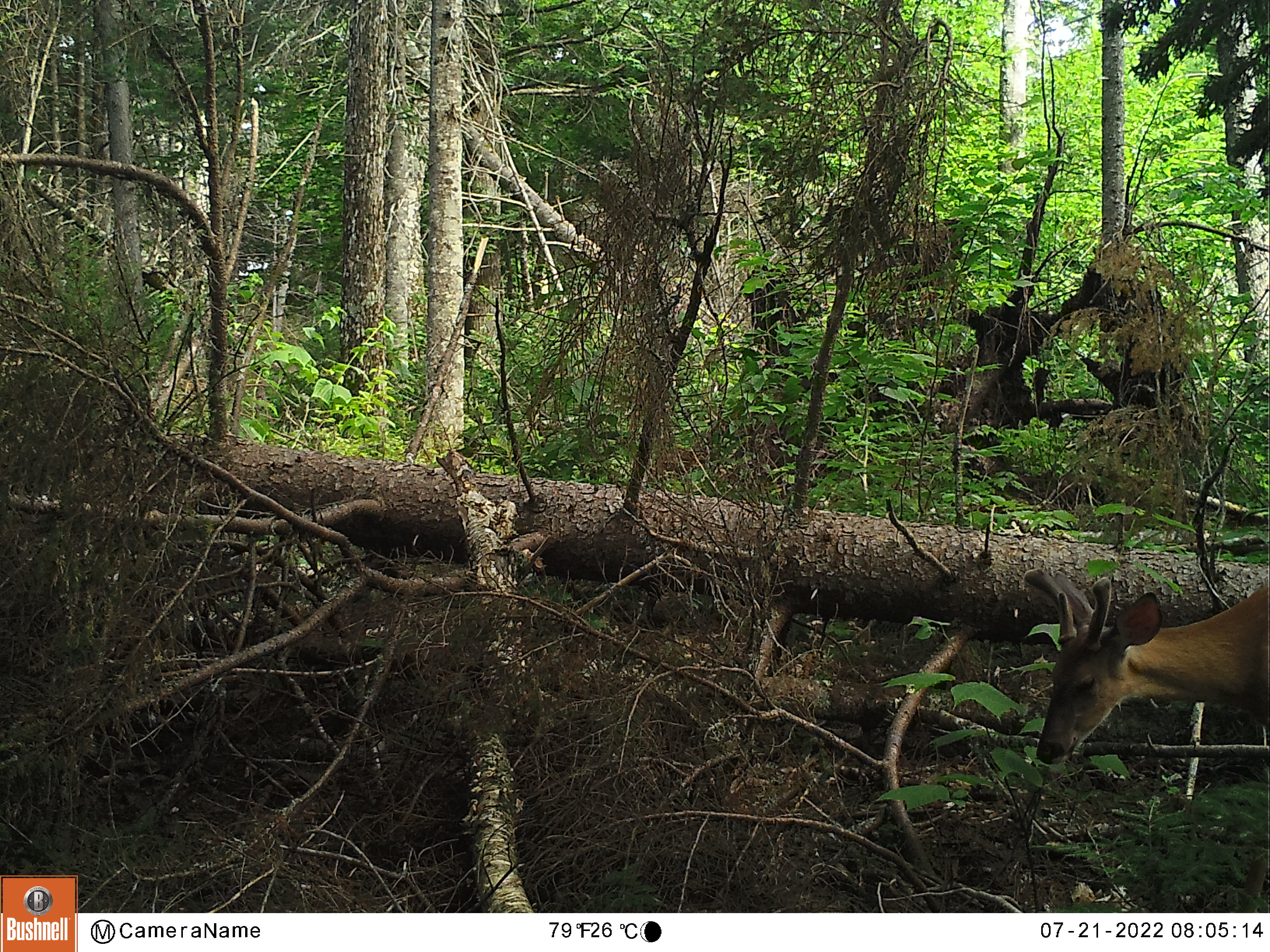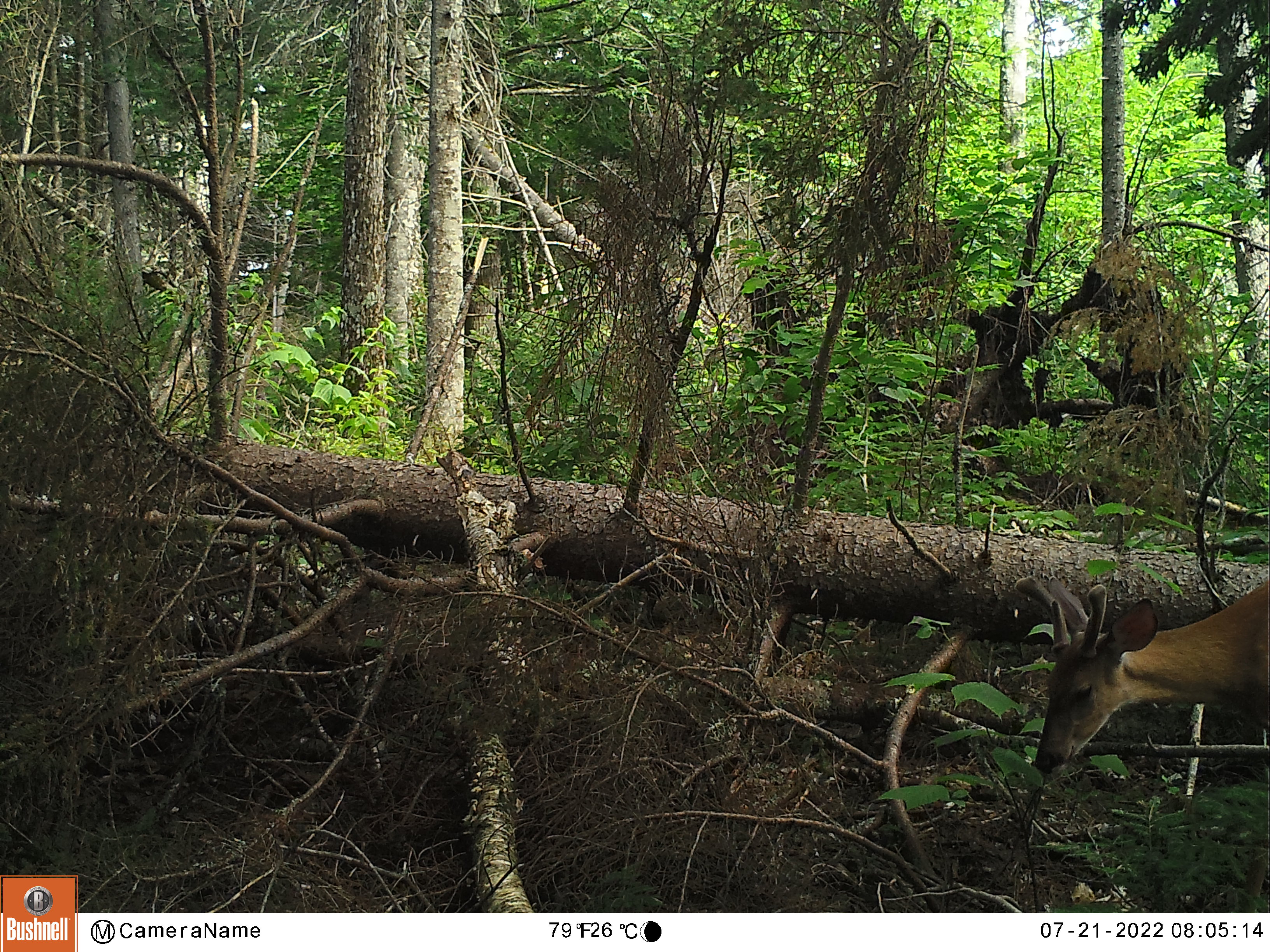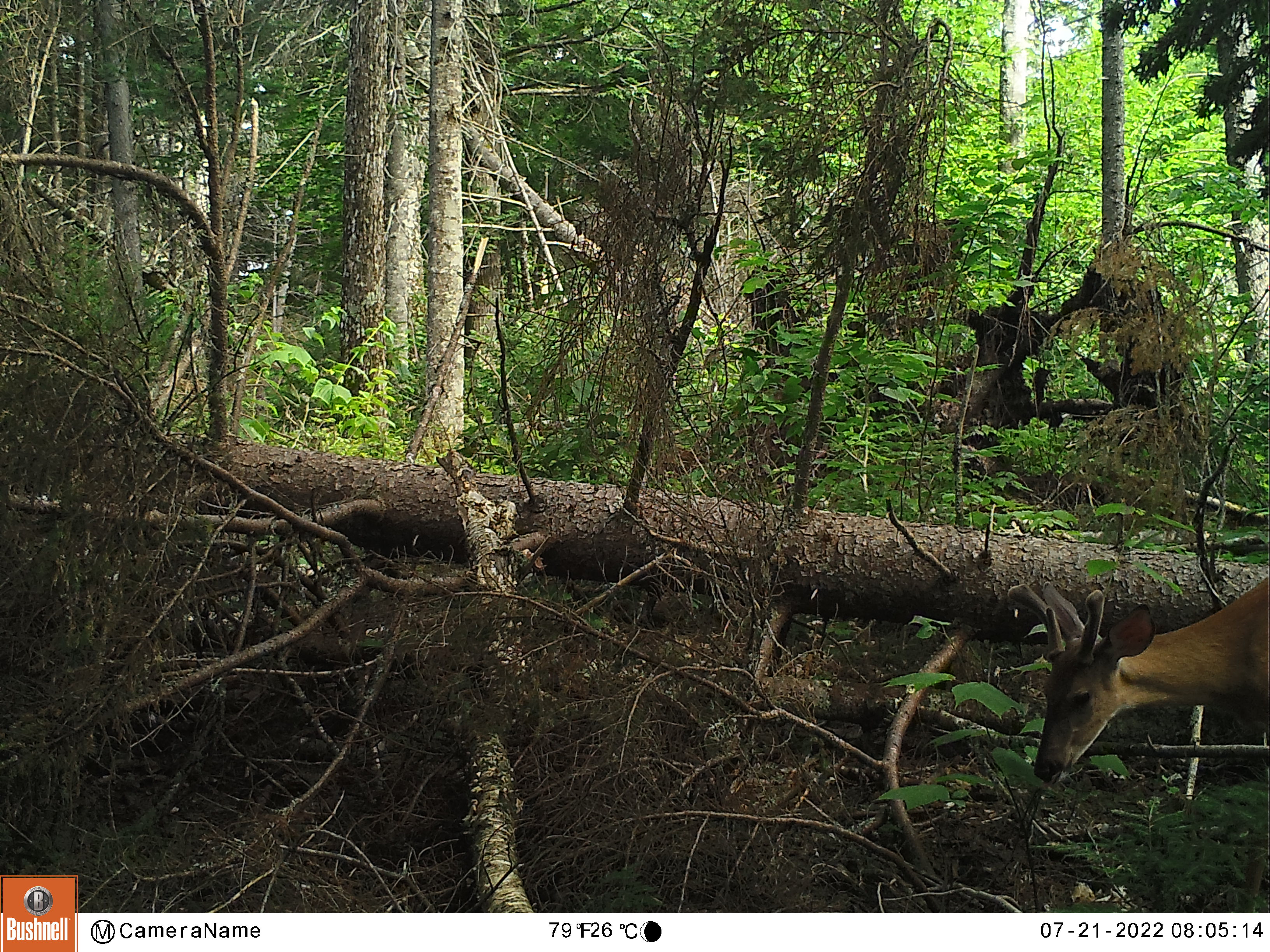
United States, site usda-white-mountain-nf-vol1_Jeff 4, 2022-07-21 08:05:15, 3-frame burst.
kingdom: Animalia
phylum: Chordata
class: Mammalia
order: Artiodactyla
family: Cervidae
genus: Odocoileus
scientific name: Odocoileus virginianus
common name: white-tailed deer